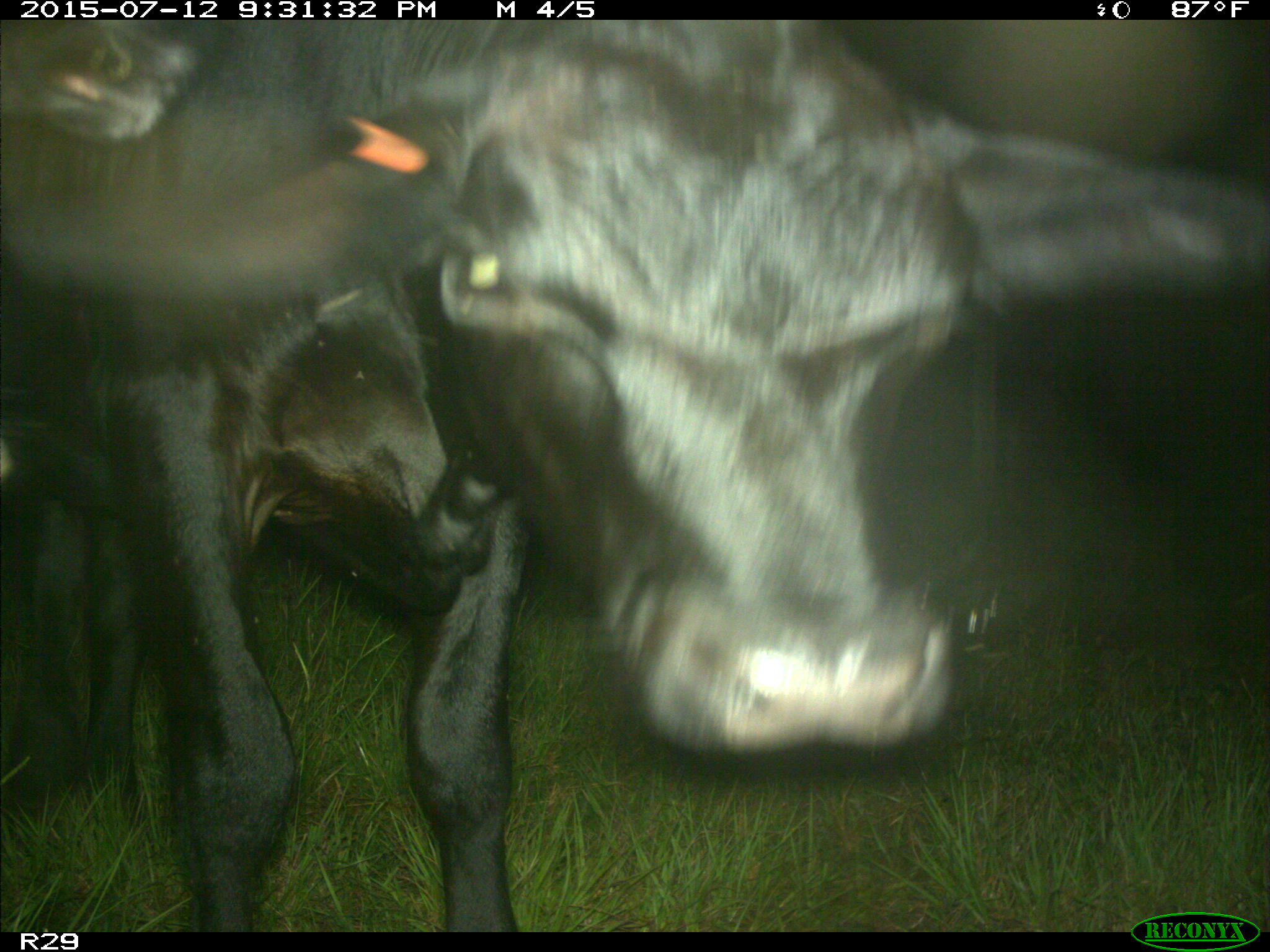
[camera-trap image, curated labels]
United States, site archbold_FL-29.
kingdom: Animalia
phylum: Chordata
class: Mammalia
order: Artiodactyla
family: Bovidae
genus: Bos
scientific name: Bos taurus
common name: domestic cow